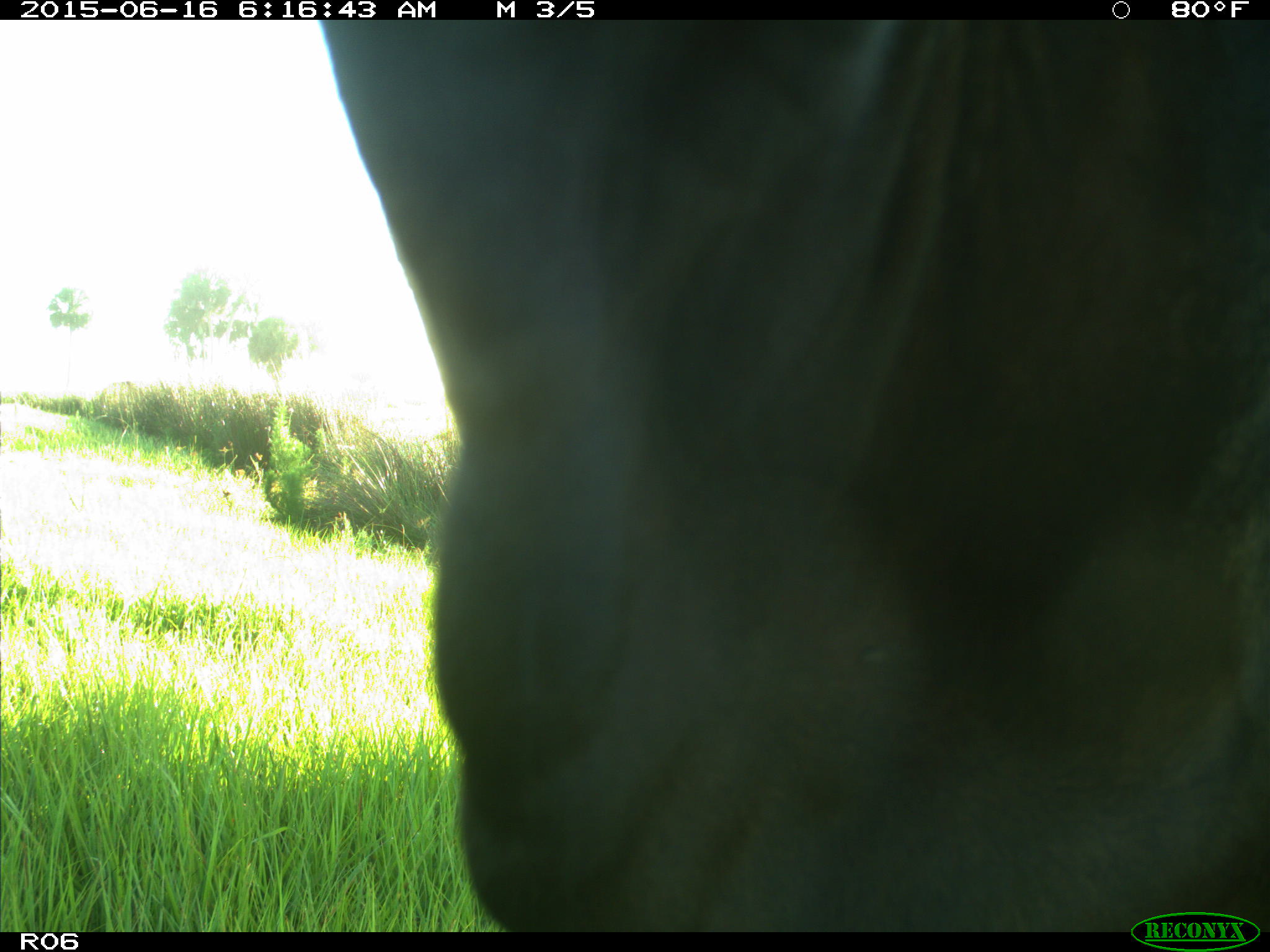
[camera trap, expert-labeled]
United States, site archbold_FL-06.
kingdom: Animalia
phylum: Chordata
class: Mammalia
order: Artiodactyla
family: Bovidae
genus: Bos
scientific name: Bos taurus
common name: domestic cow